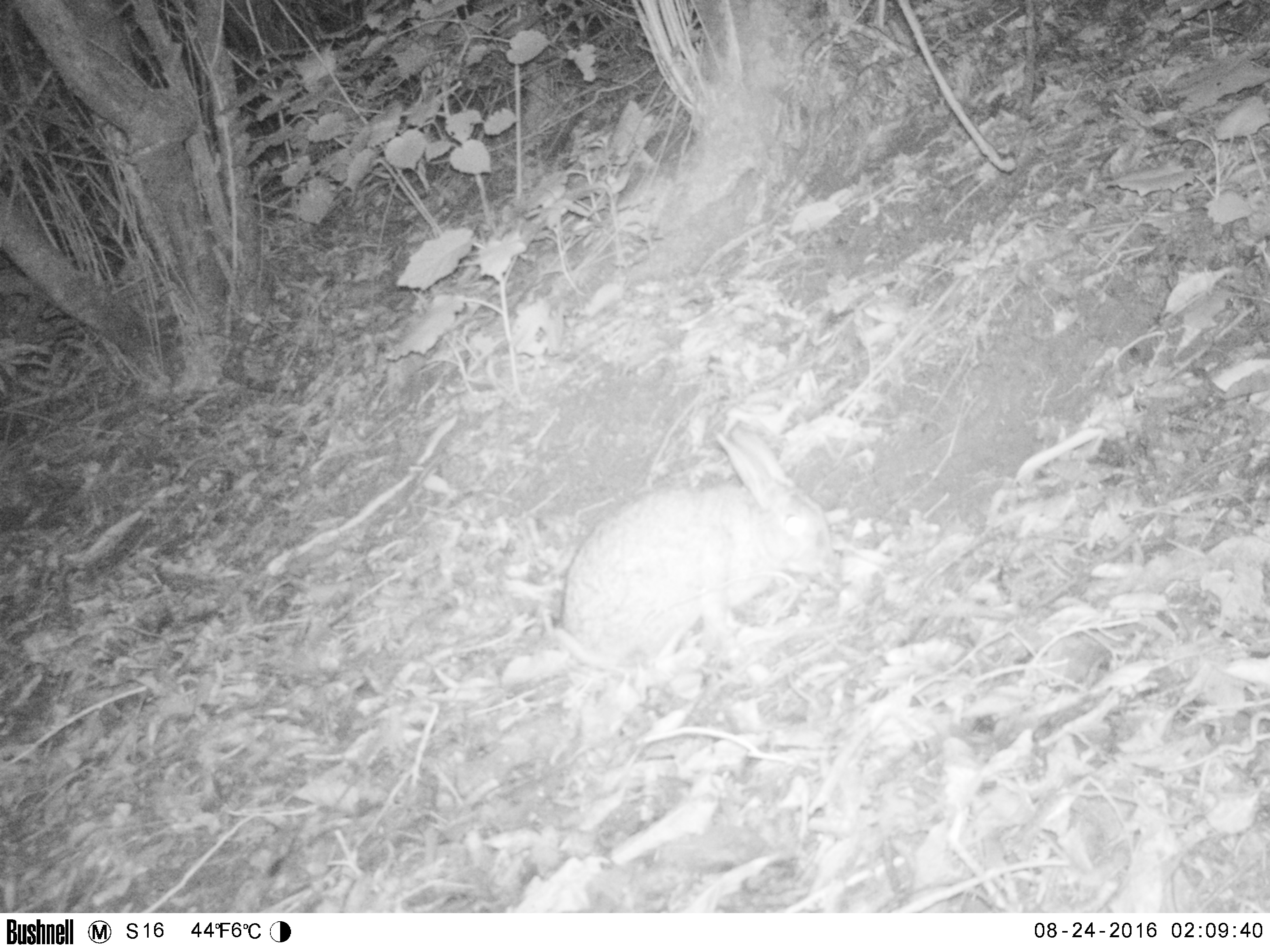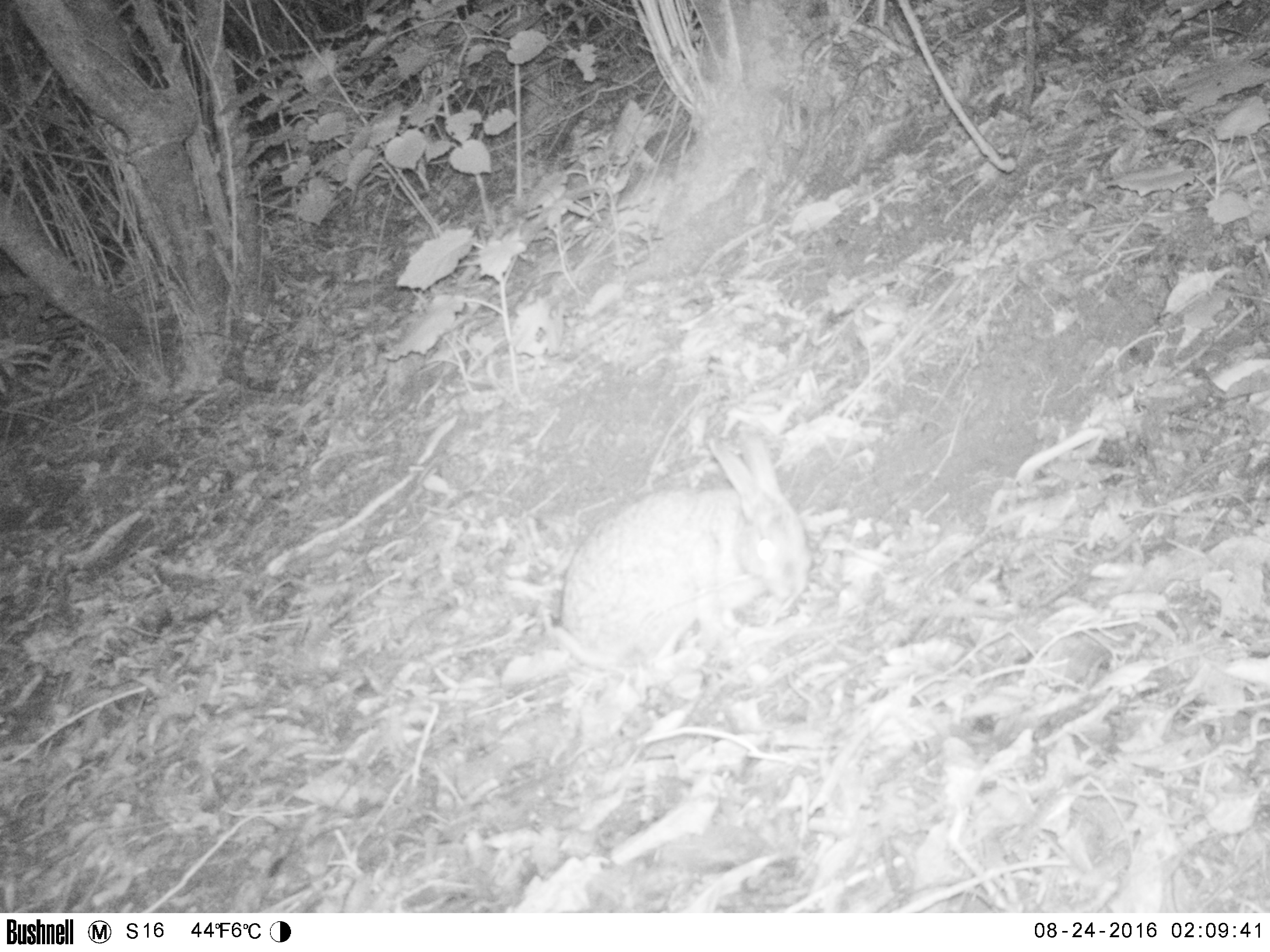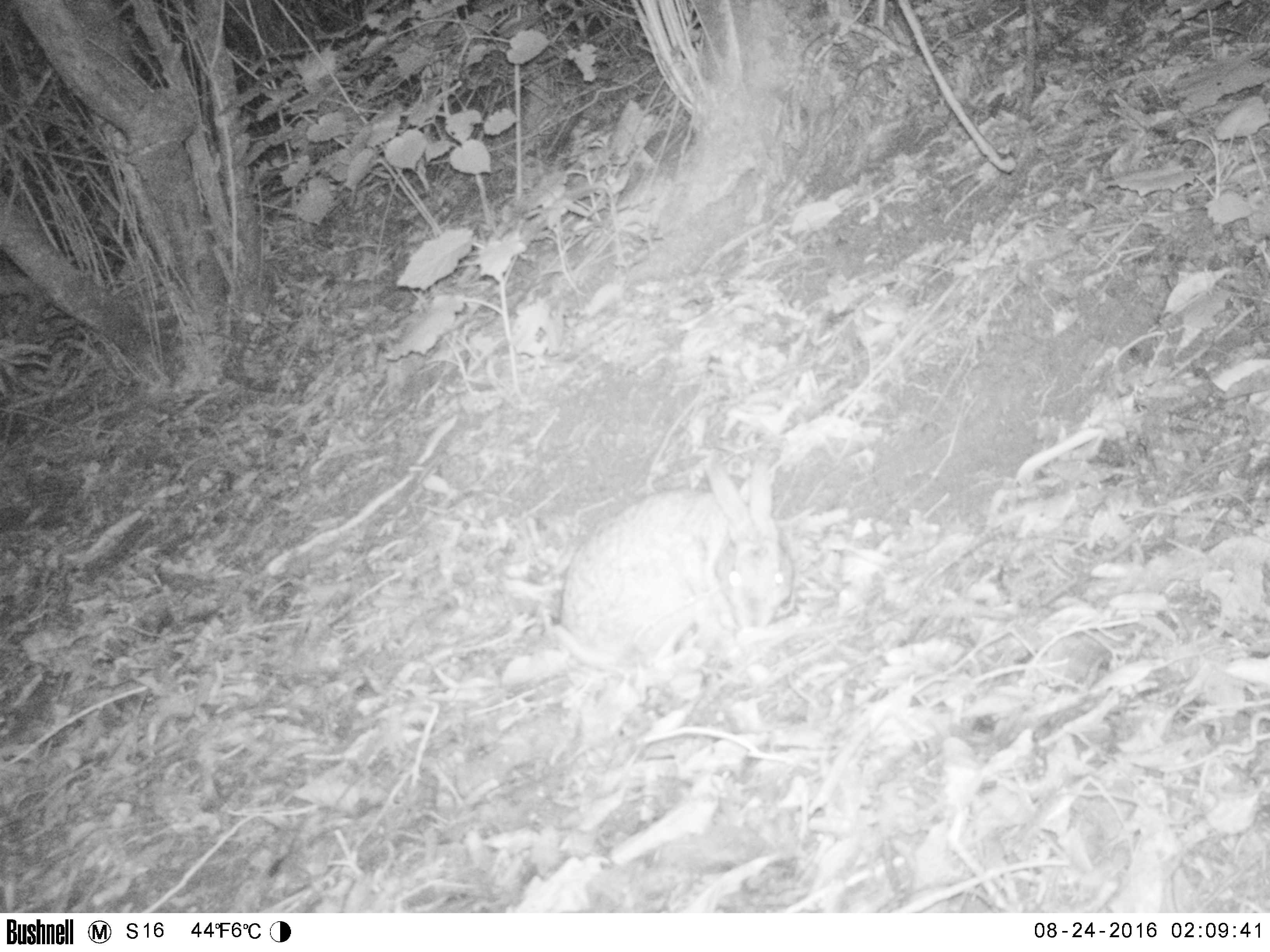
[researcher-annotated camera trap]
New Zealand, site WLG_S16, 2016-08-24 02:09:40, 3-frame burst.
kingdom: Animalia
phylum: Chordata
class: Mammalia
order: Lagomorpha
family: Leporidae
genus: Oryctolagus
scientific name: Oryctolagus cuniculus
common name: european rabbit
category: rabbit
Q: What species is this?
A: Rabbit (european rabbit) (Oryctolagus cuniculus).